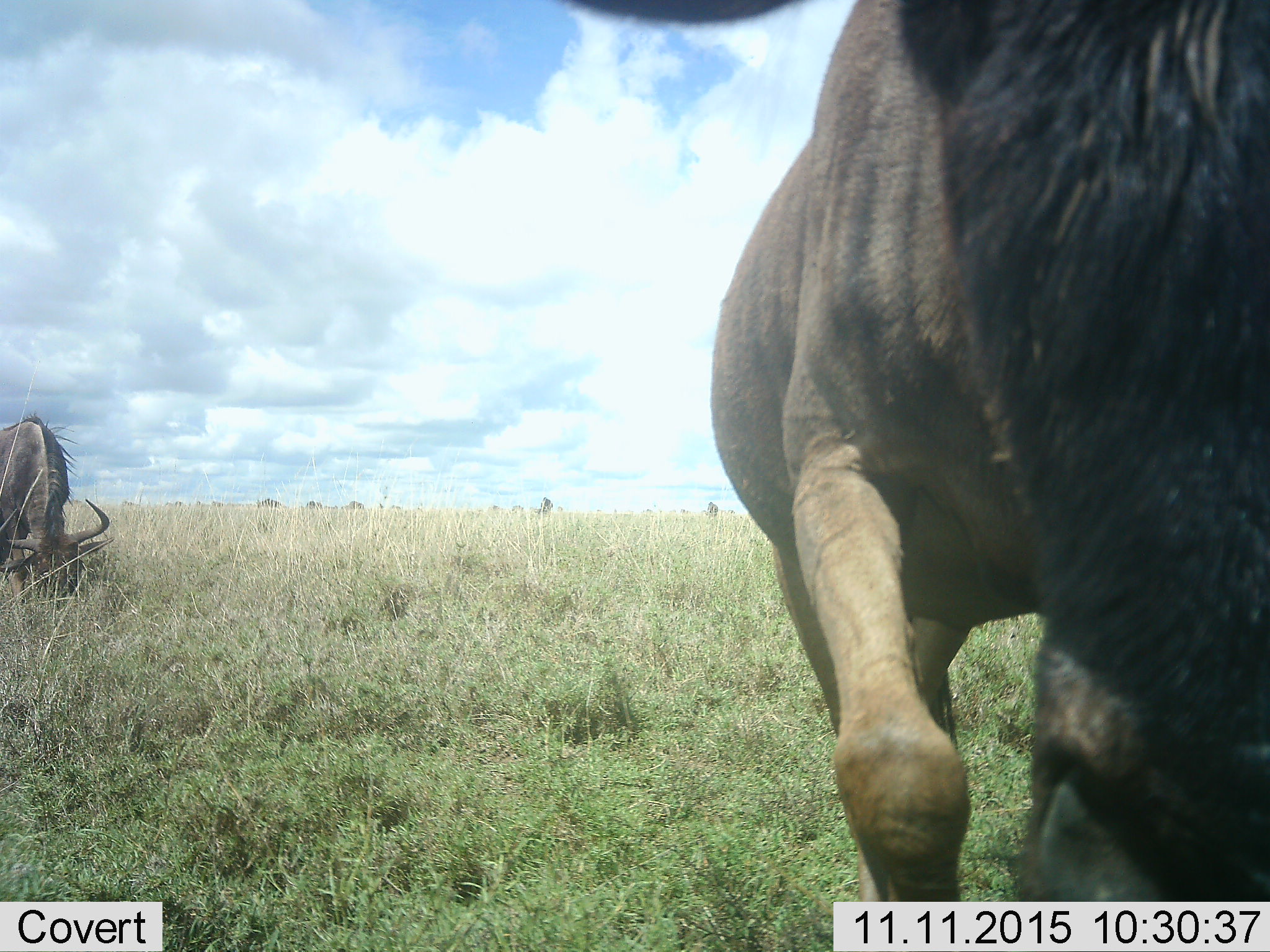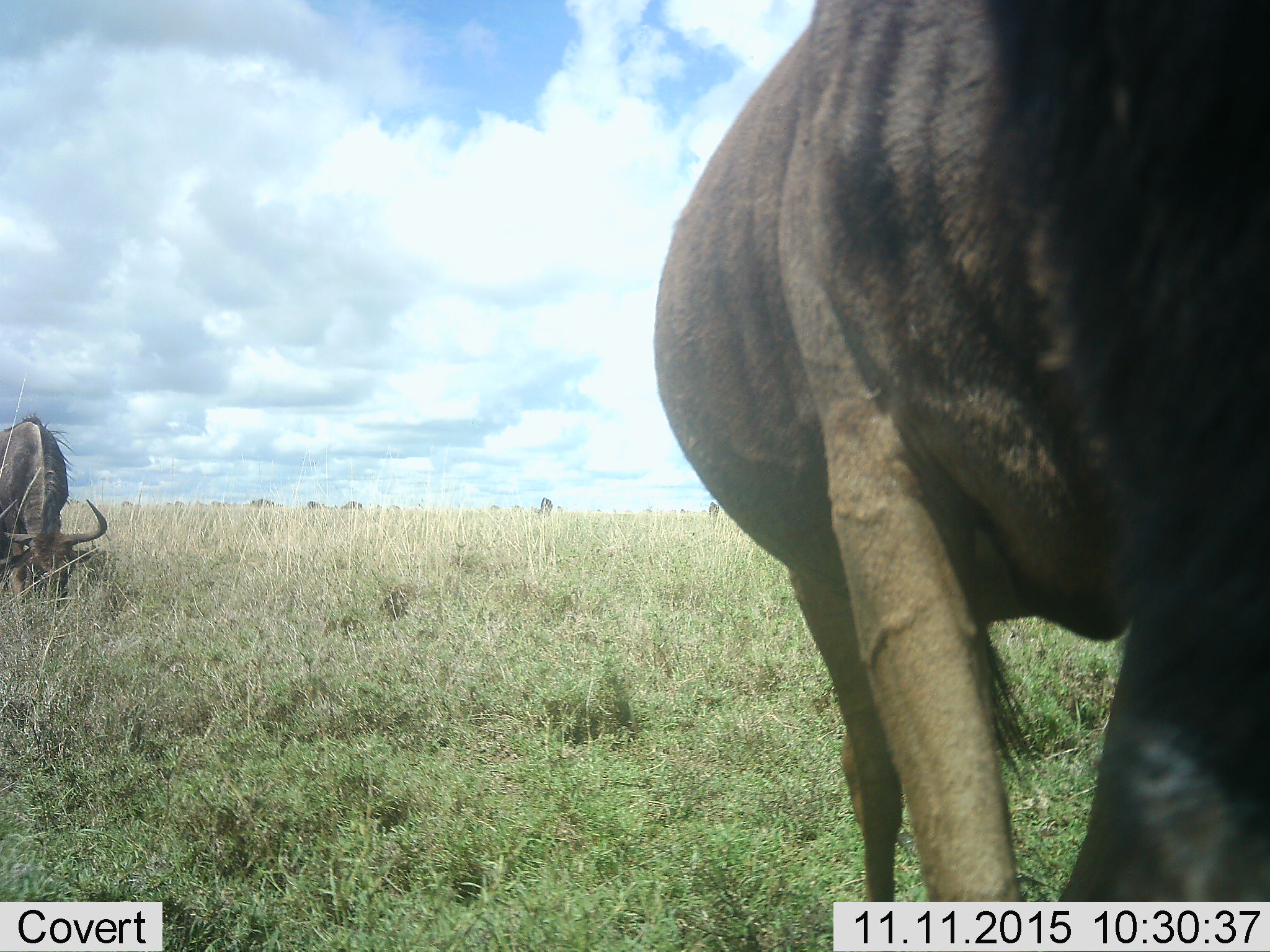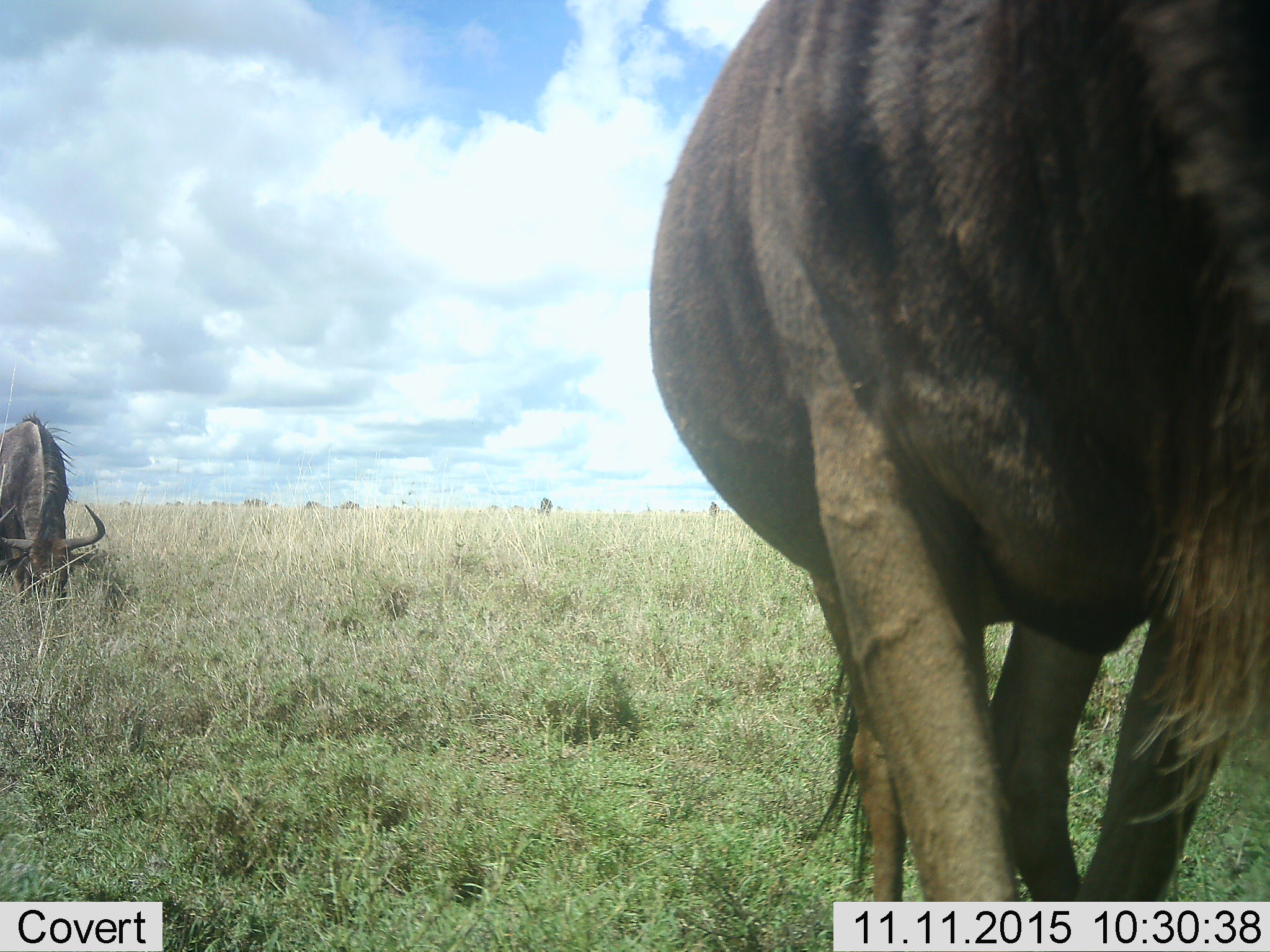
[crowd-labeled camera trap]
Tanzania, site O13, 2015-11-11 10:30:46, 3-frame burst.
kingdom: Animalia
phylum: Chordata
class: Mammalia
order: Artiodactyla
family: Bovidae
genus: Connochaetes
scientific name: Connochaetes taurinus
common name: blue wildebeest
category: wildebeest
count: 11-50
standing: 29%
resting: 0%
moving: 29%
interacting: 0%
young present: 0%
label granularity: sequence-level